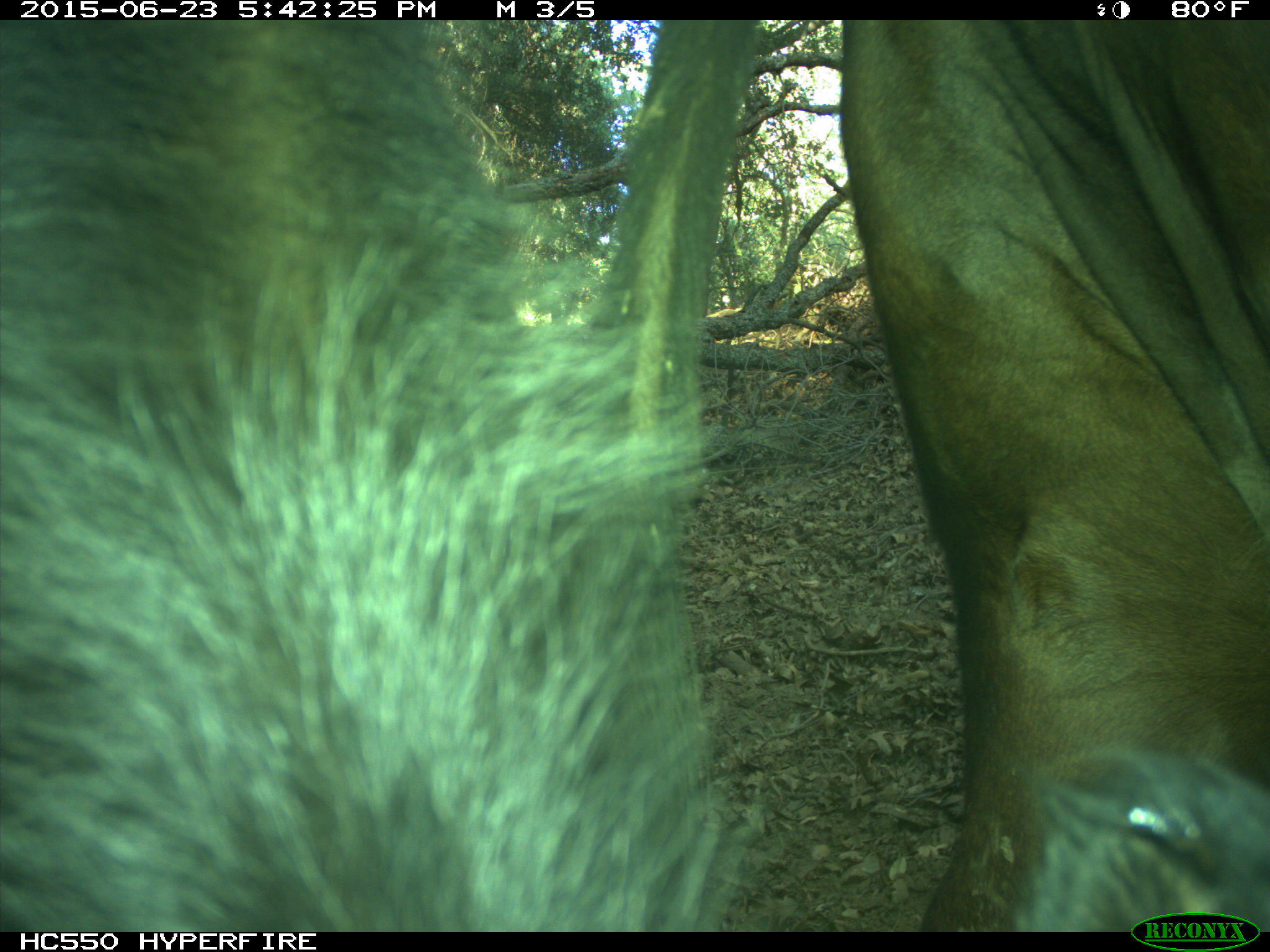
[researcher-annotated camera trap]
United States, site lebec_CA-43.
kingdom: Animalia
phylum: Chordata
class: Mammalia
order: Artiodactyla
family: Bovidae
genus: Bos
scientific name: Bos taurus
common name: domestic cow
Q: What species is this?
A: Bos taurus (domestic cow).